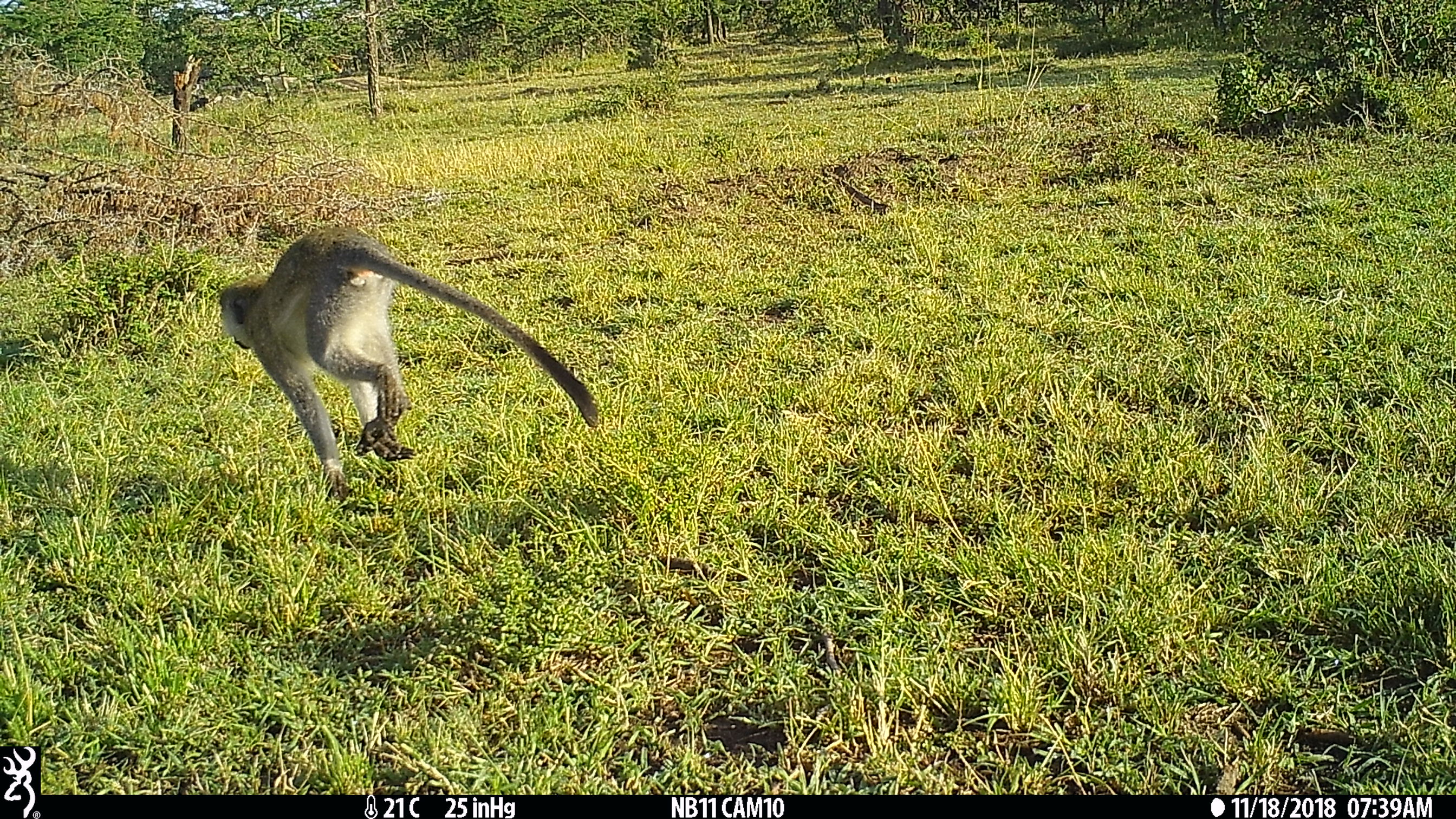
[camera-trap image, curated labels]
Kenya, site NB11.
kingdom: Animalia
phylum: Chordata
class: Mammalia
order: Primates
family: Cercopithecidae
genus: Chlorocebus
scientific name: Chlorocebus pygerythrus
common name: vervet monkey